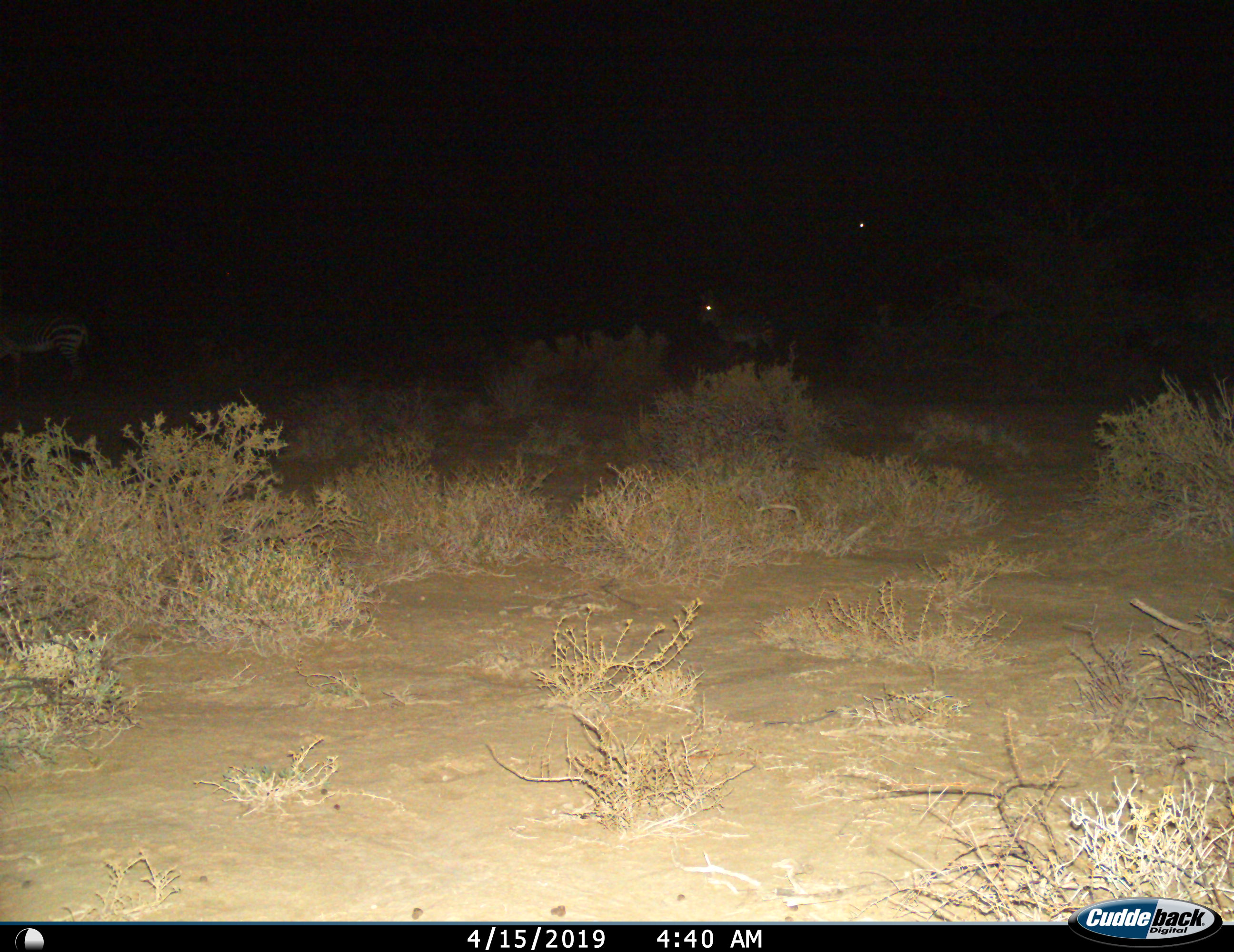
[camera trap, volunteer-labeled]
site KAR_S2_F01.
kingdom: Animalia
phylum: Chordata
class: Mammalia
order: Perissodactyla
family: Equidae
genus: Equus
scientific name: Equus zebra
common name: mountain zebra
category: zebramountain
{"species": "zebramountain (mountain zebra) (Equus zebra)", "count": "2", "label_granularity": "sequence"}